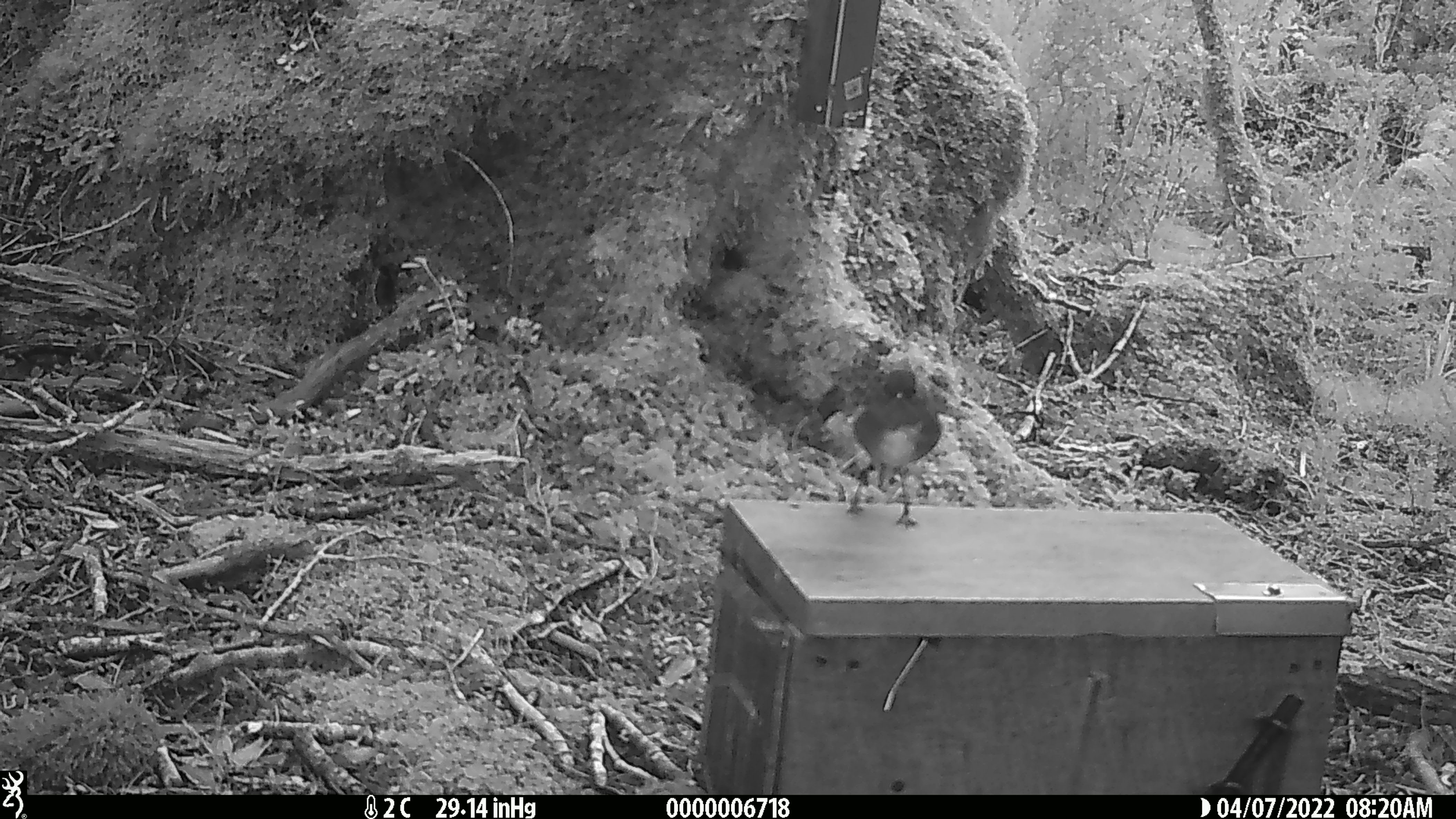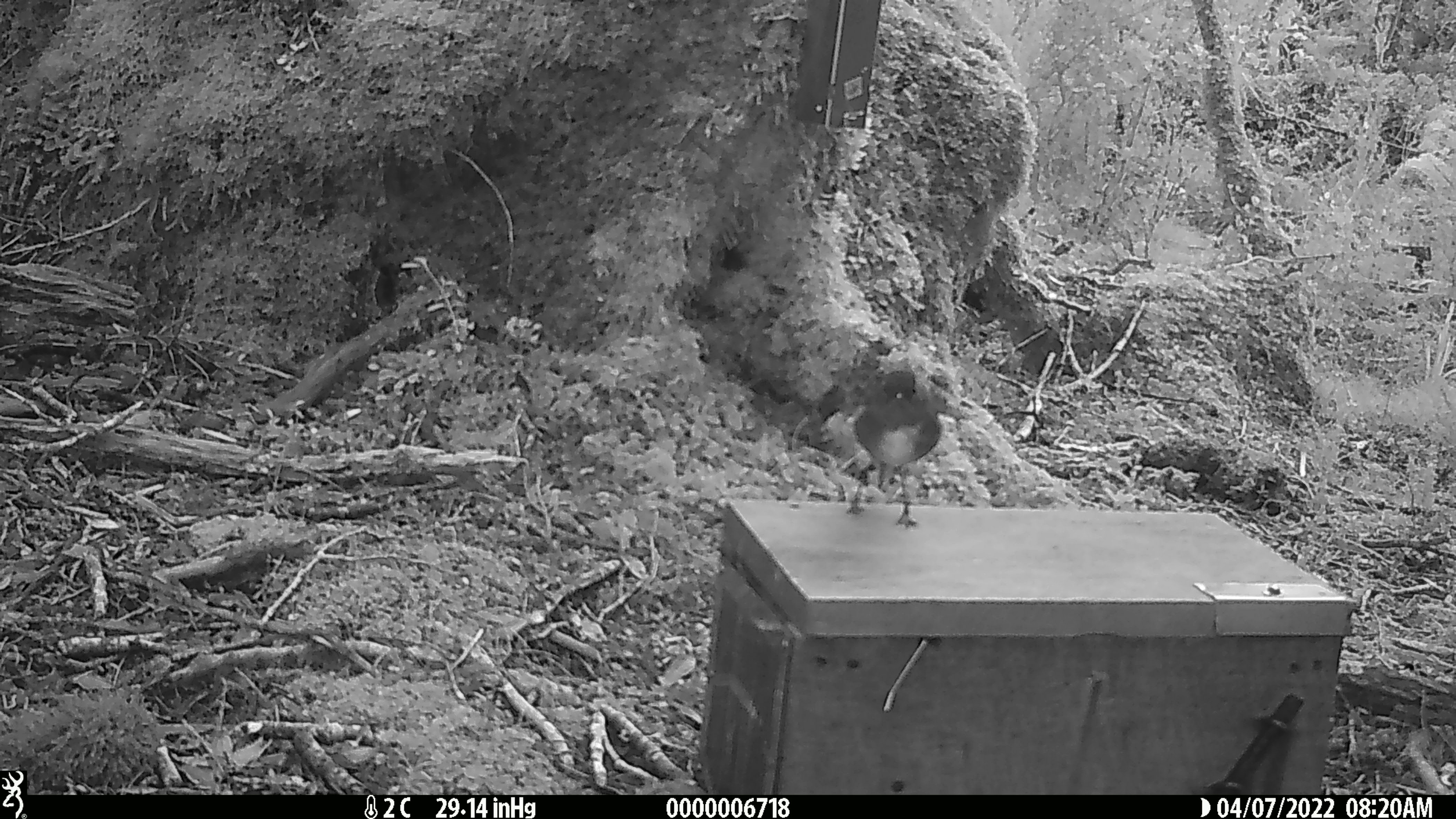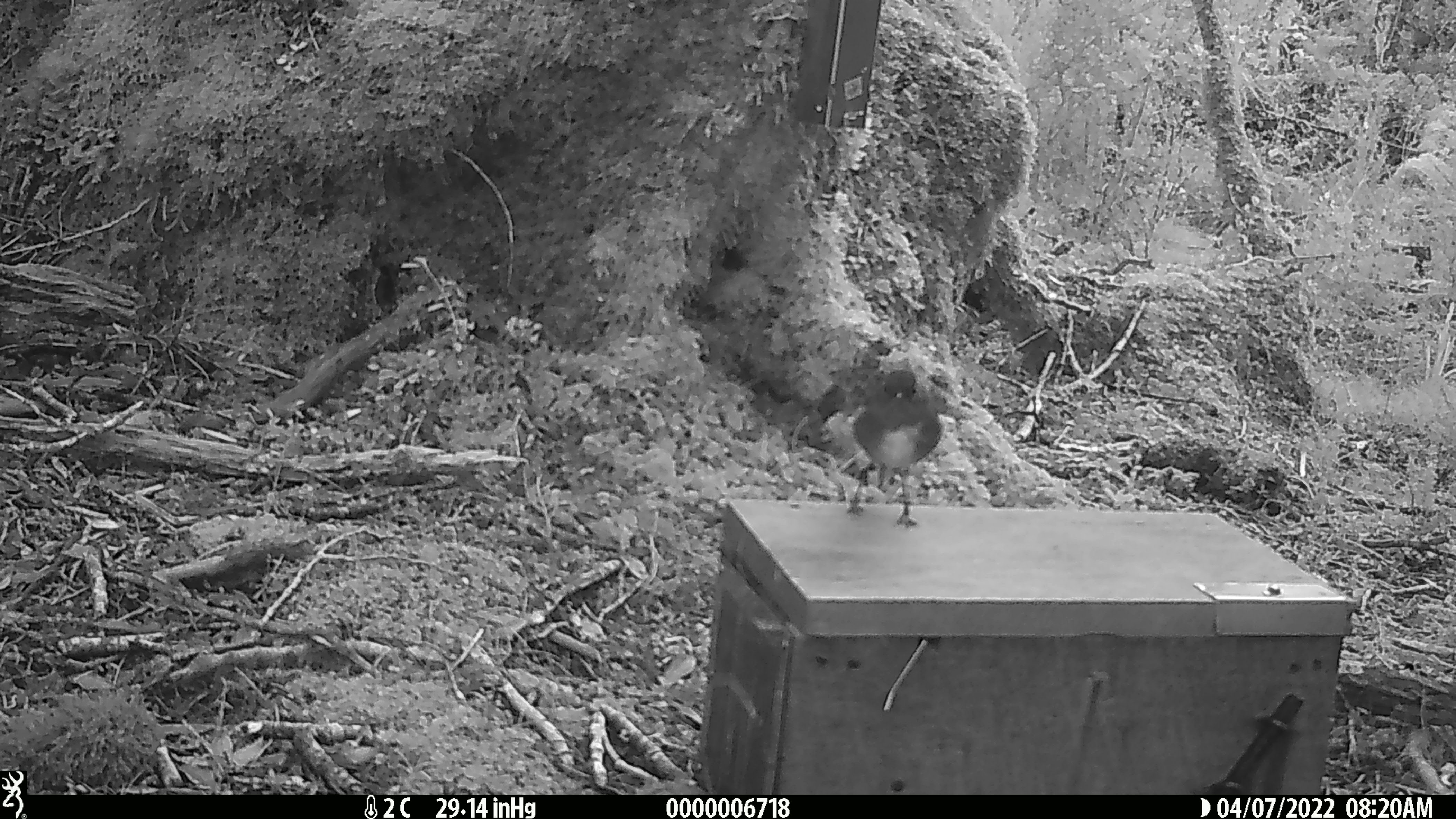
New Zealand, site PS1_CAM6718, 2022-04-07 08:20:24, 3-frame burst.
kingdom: Animalia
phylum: Chordata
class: Aves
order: Passeriformes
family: Petroicidae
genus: Petroica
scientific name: Petroica australis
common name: new zealand robin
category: robin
Robin (new zealand robin) (Petroica australis).